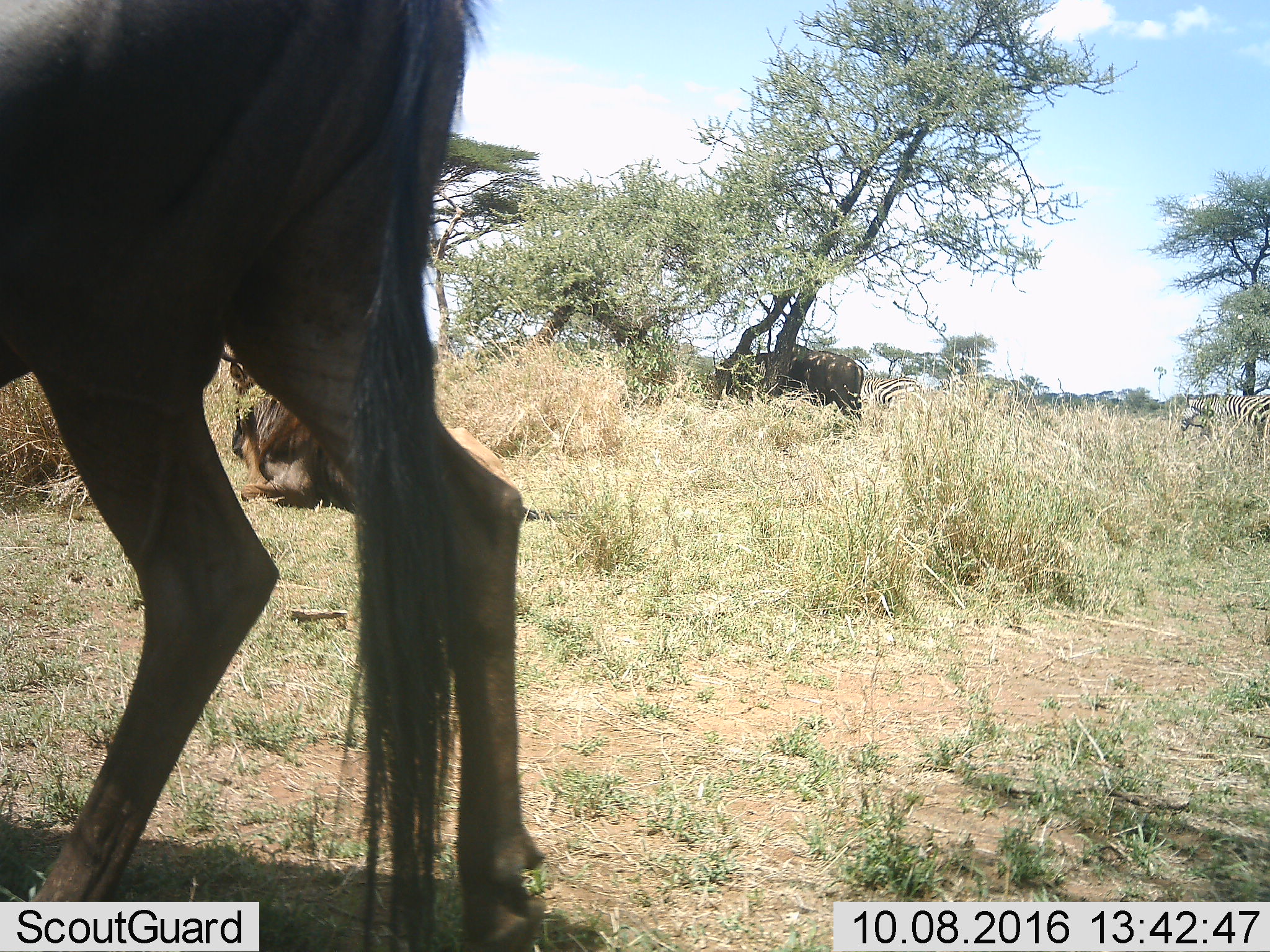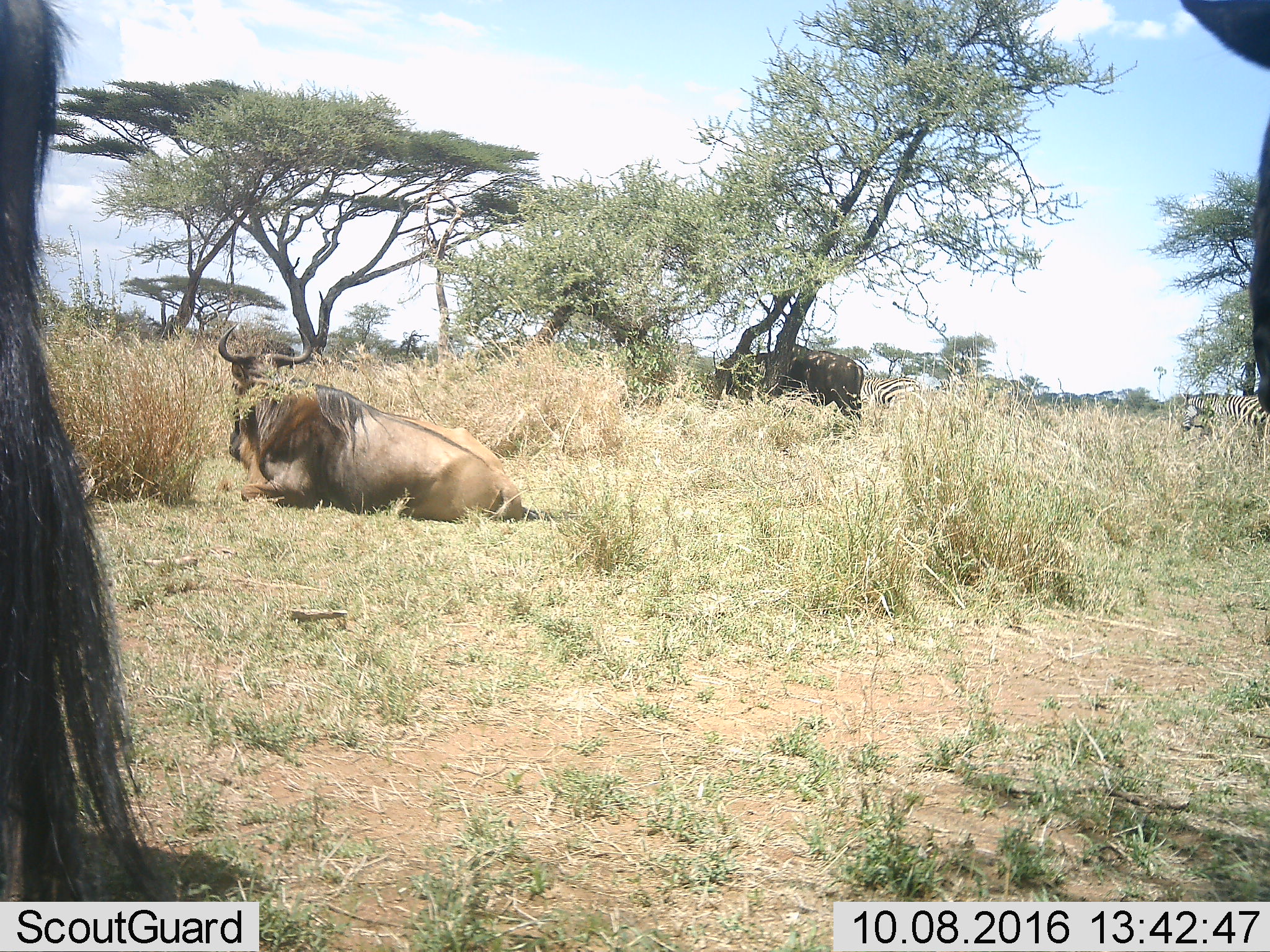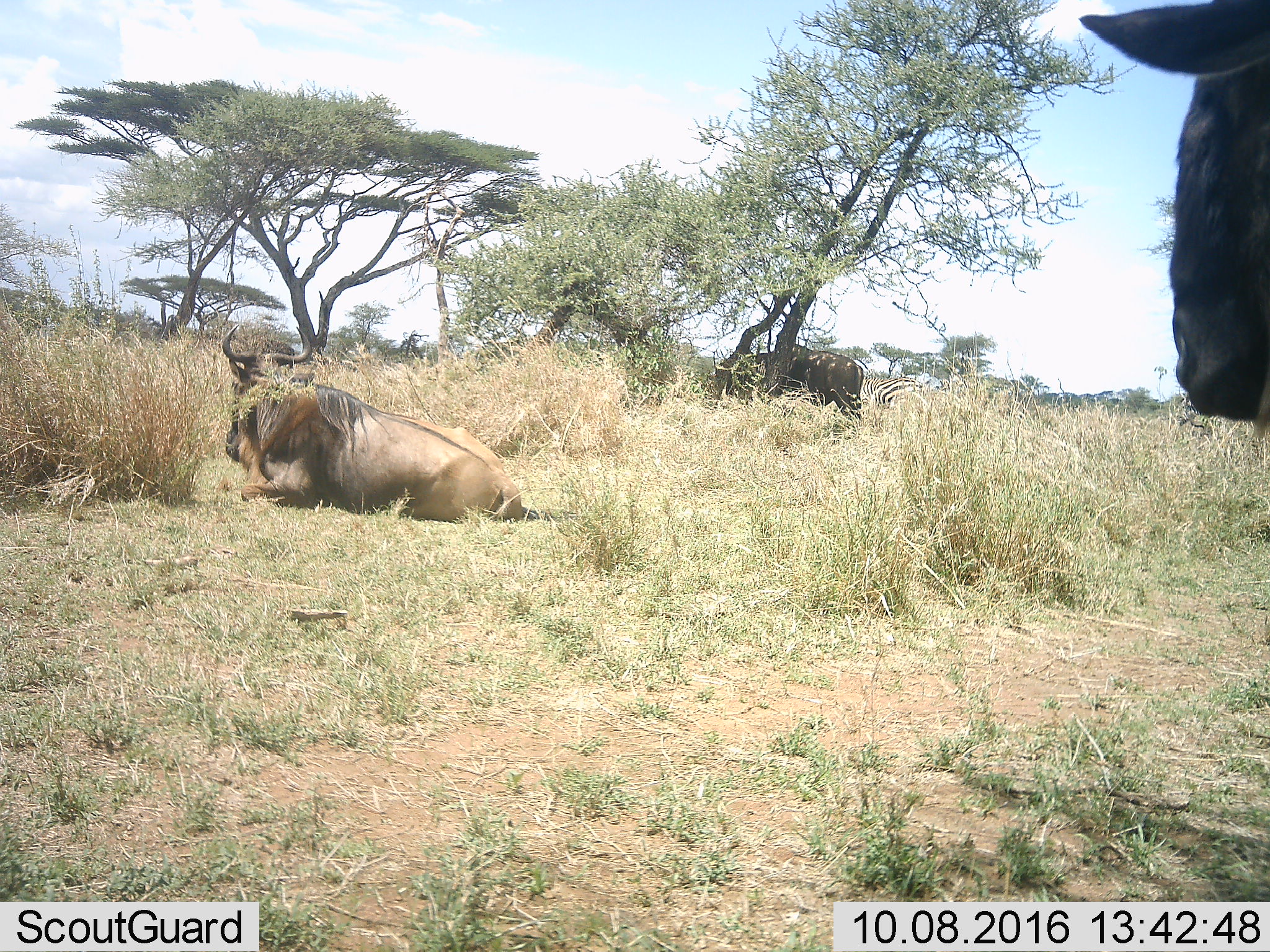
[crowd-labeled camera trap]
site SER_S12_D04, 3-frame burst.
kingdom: Animalia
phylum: Chordata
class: Mammalia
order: Artiodactyla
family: Bovidae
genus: Connochaetes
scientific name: Connochaetes taurinus taurinus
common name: blue wildebeest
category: wildebeestblue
Wildebeestblue (blue wildebeest) (Connochaetes taurinus taurinus), count 4. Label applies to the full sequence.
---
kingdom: Animalia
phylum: Chordata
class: Mammalia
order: Perissodactyla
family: Equidae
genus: Equus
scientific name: Equus quagga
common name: plains zebra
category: zebraplains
Zebraplains (plains zebra) (Equus quagga), count 2. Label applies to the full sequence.